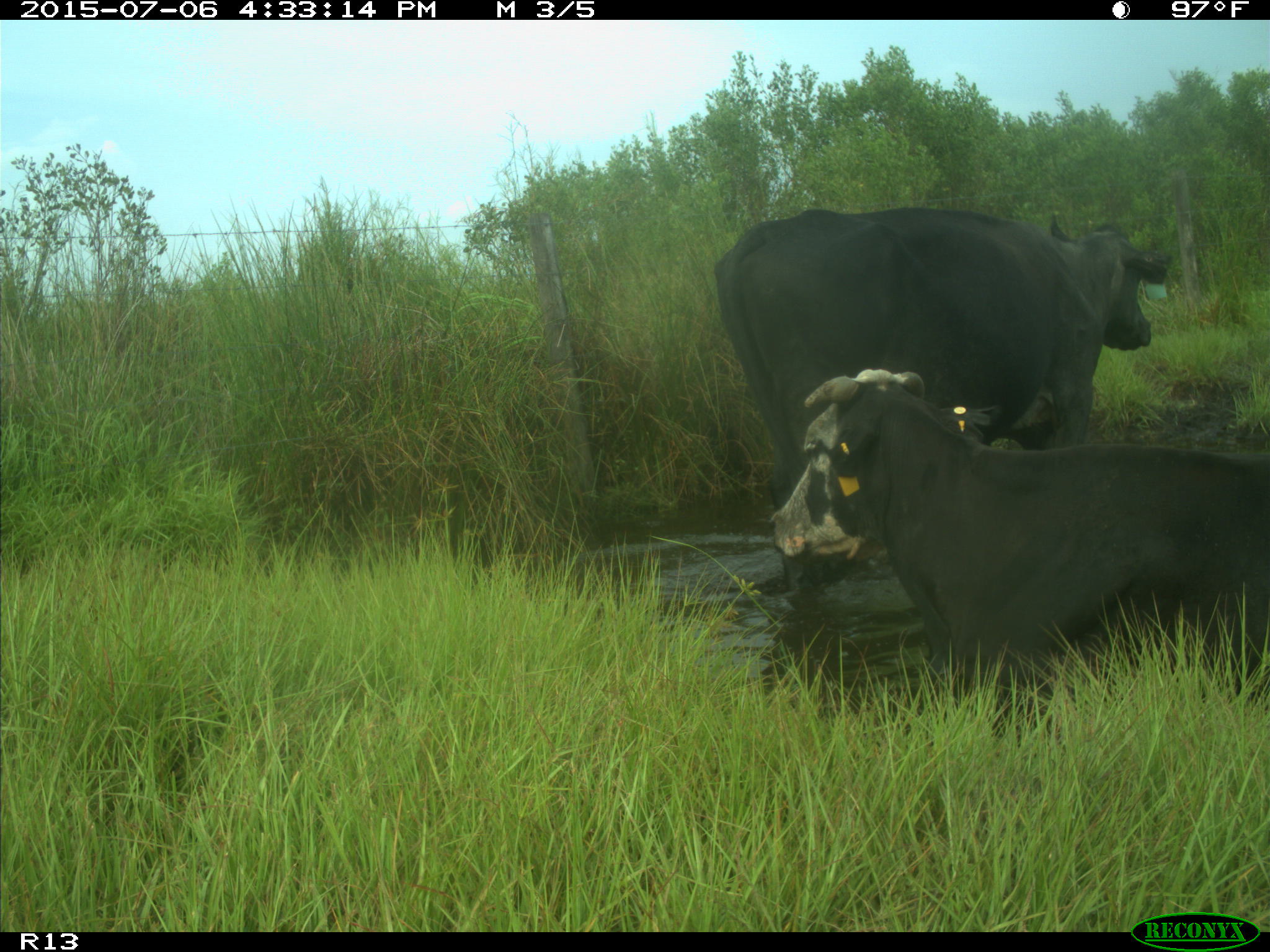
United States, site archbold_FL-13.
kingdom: Animalia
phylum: Chordata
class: Mammalia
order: Artiodactyla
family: Bovidae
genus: Bos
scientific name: Bos taurus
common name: domestic cow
Bos taurus (domestic cow).